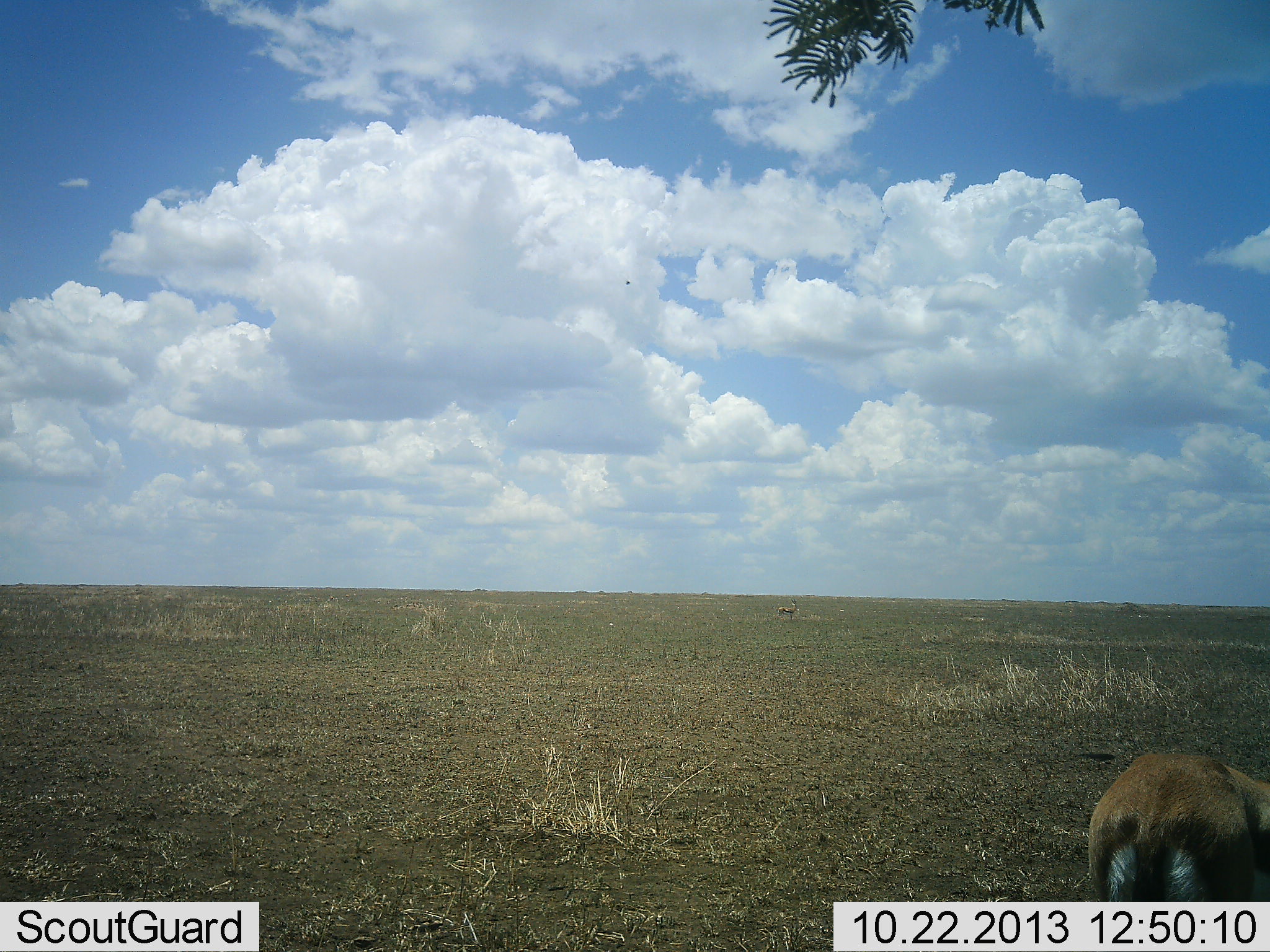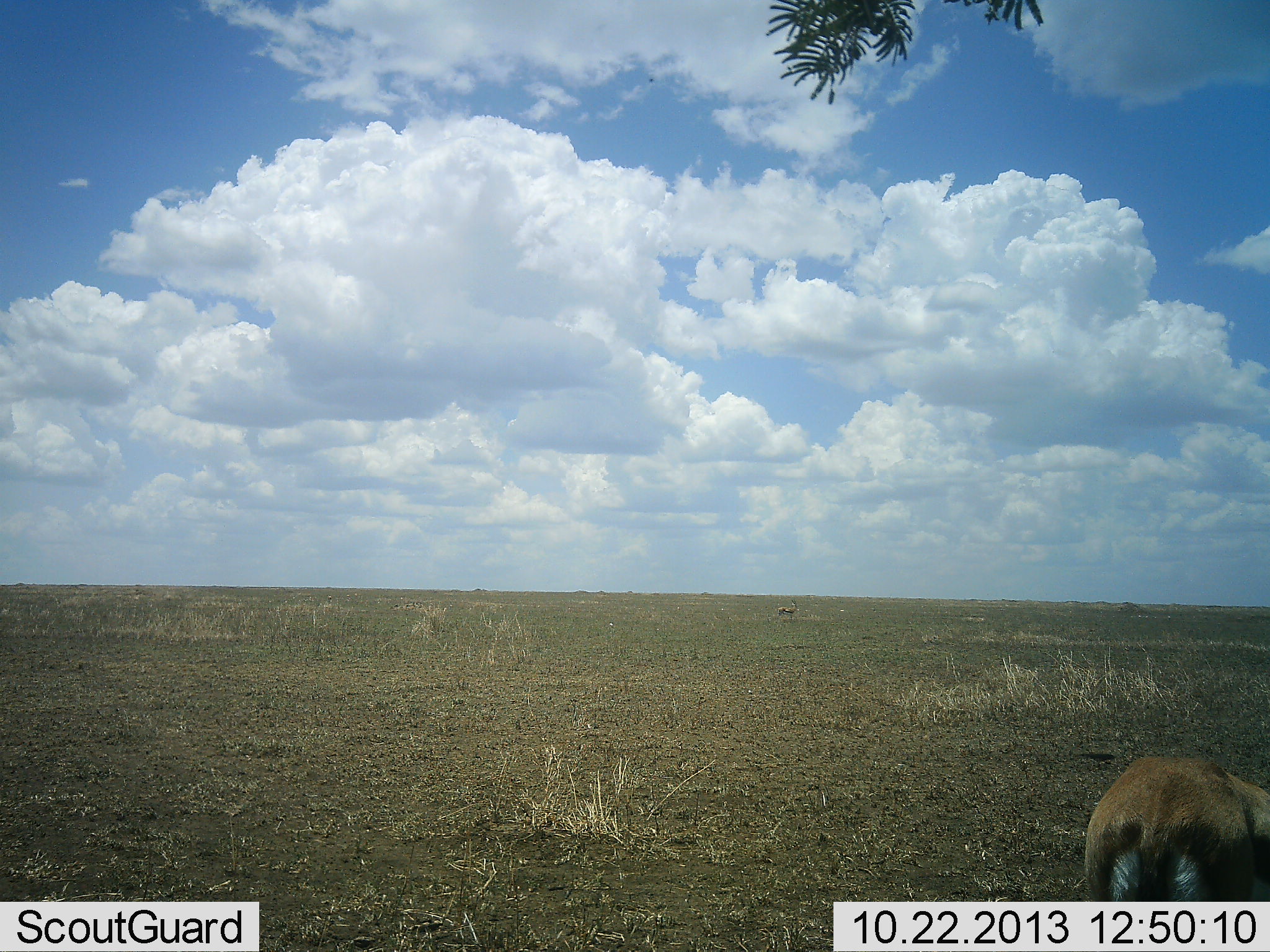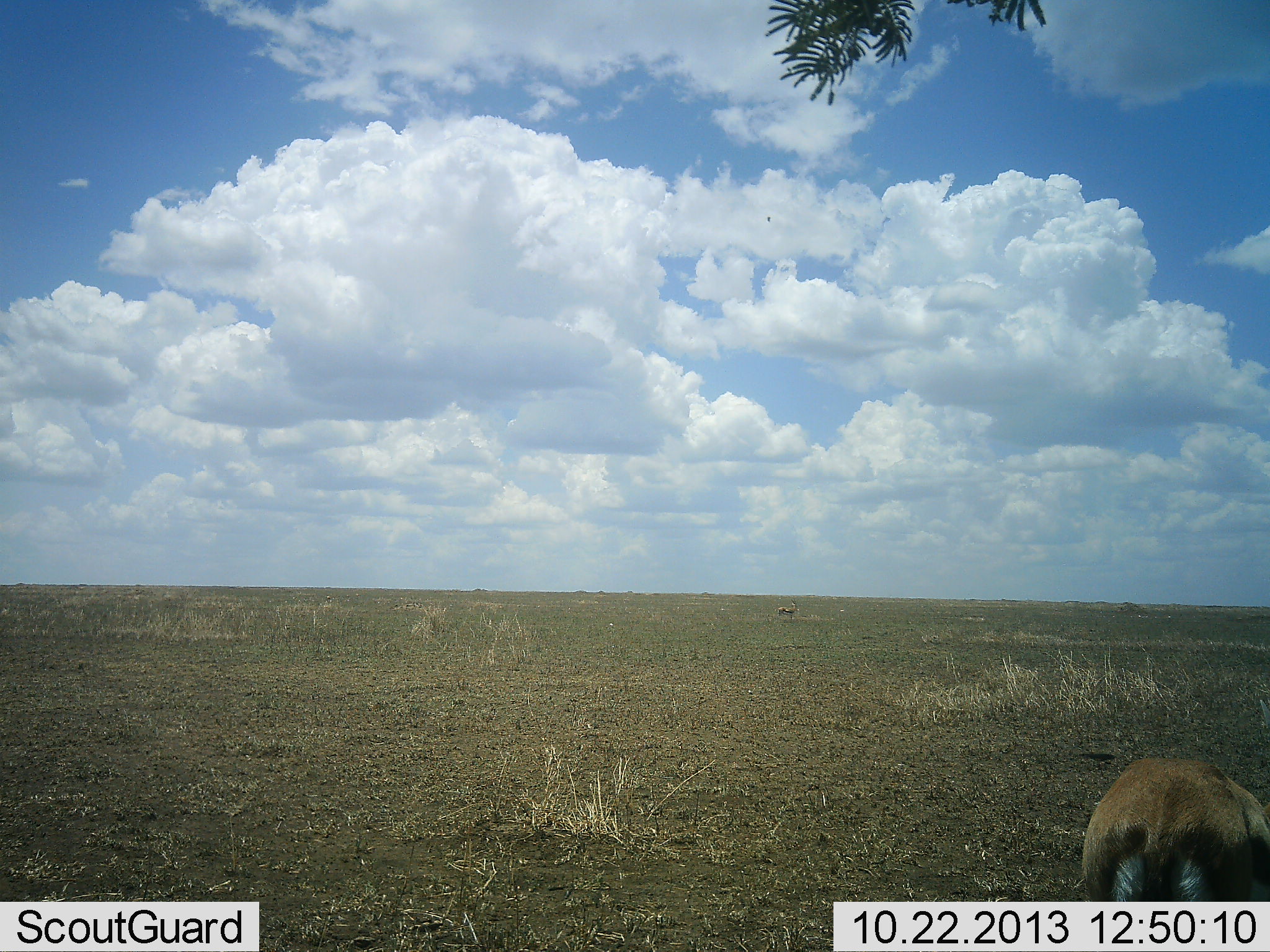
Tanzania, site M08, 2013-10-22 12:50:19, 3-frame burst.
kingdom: Animalia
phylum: Chordata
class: Mammalia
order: Artiodactyla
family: Bovidae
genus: Eudorcas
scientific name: Eudorcas thomsonii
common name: thomson's gazelle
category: gazellethomsons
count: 1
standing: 40%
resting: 0%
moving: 10%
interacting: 0%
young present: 0%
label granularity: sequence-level